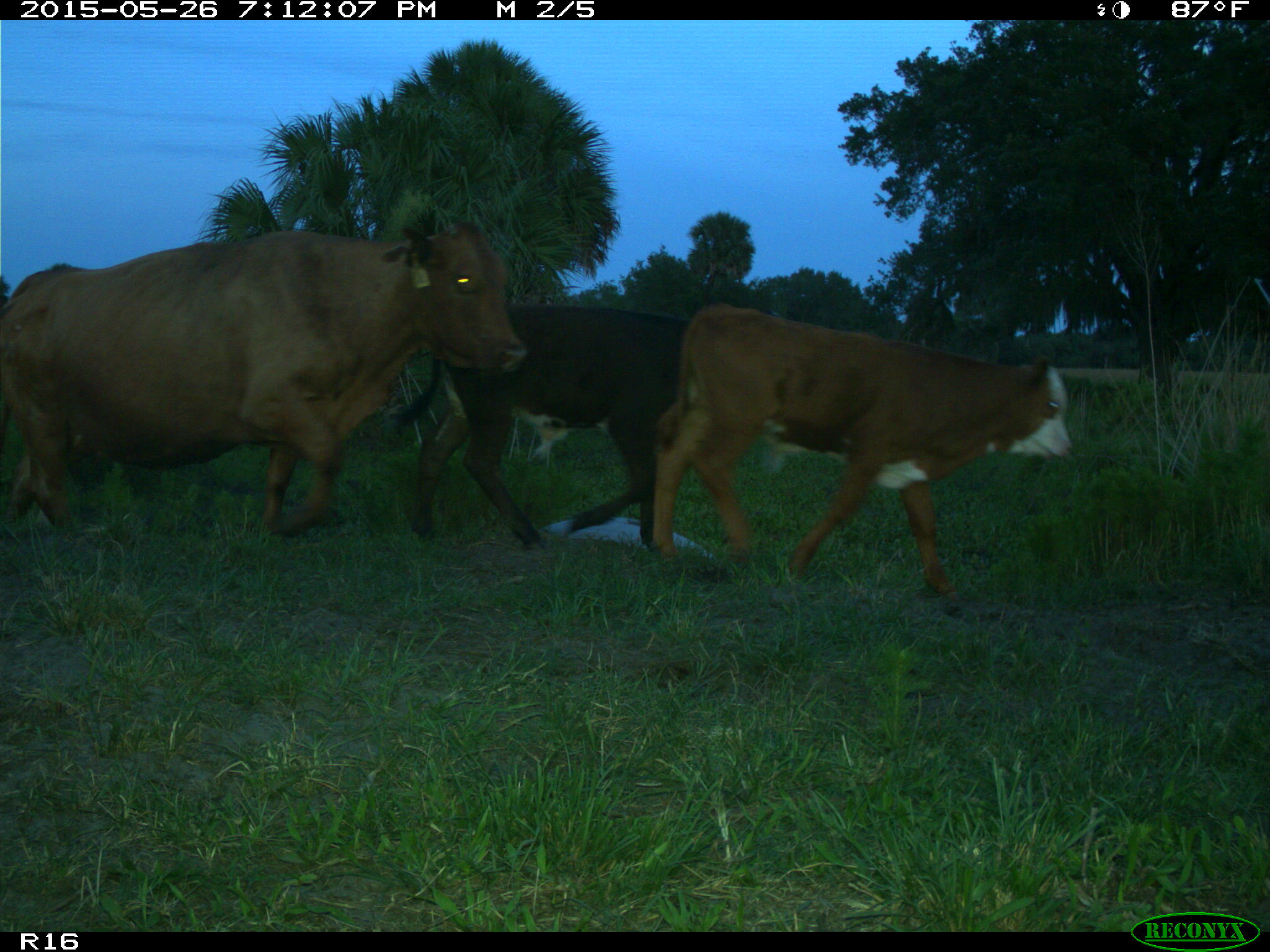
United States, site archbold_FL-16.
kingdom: Animalia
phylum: Chordata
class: Mammalia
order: Artiodactyla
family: Bovidae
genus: Bos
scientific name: Bos taurus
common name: domestic cow